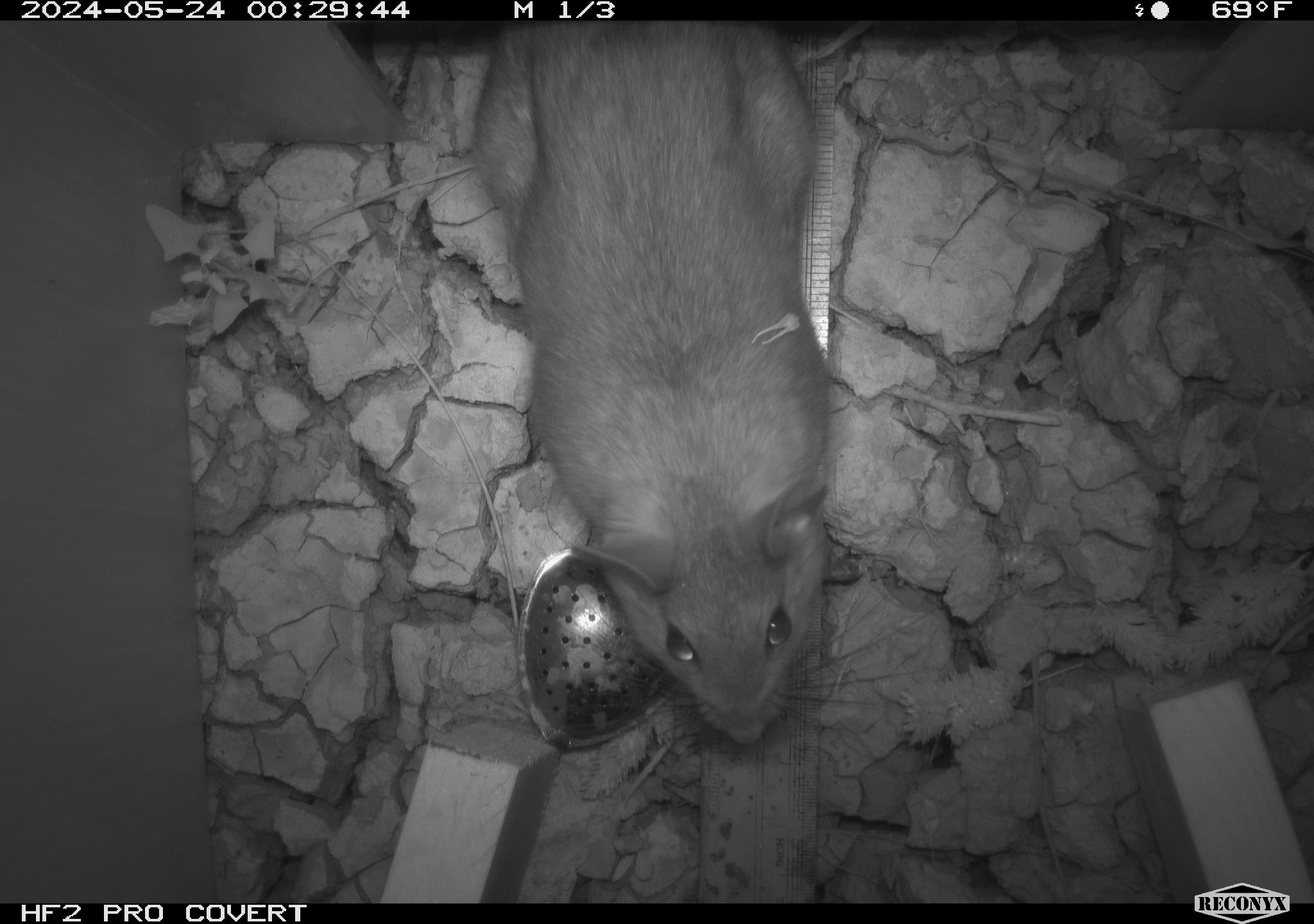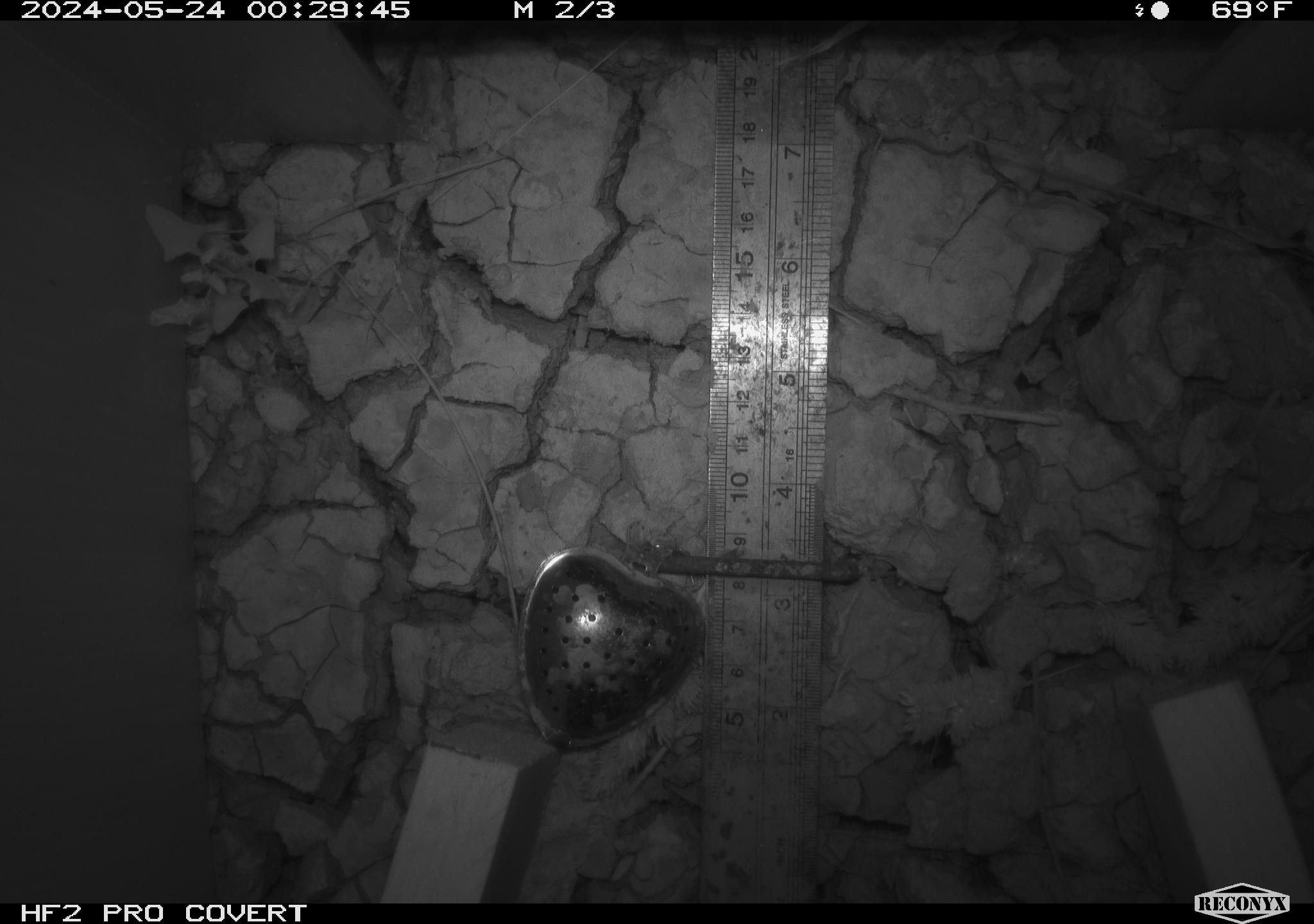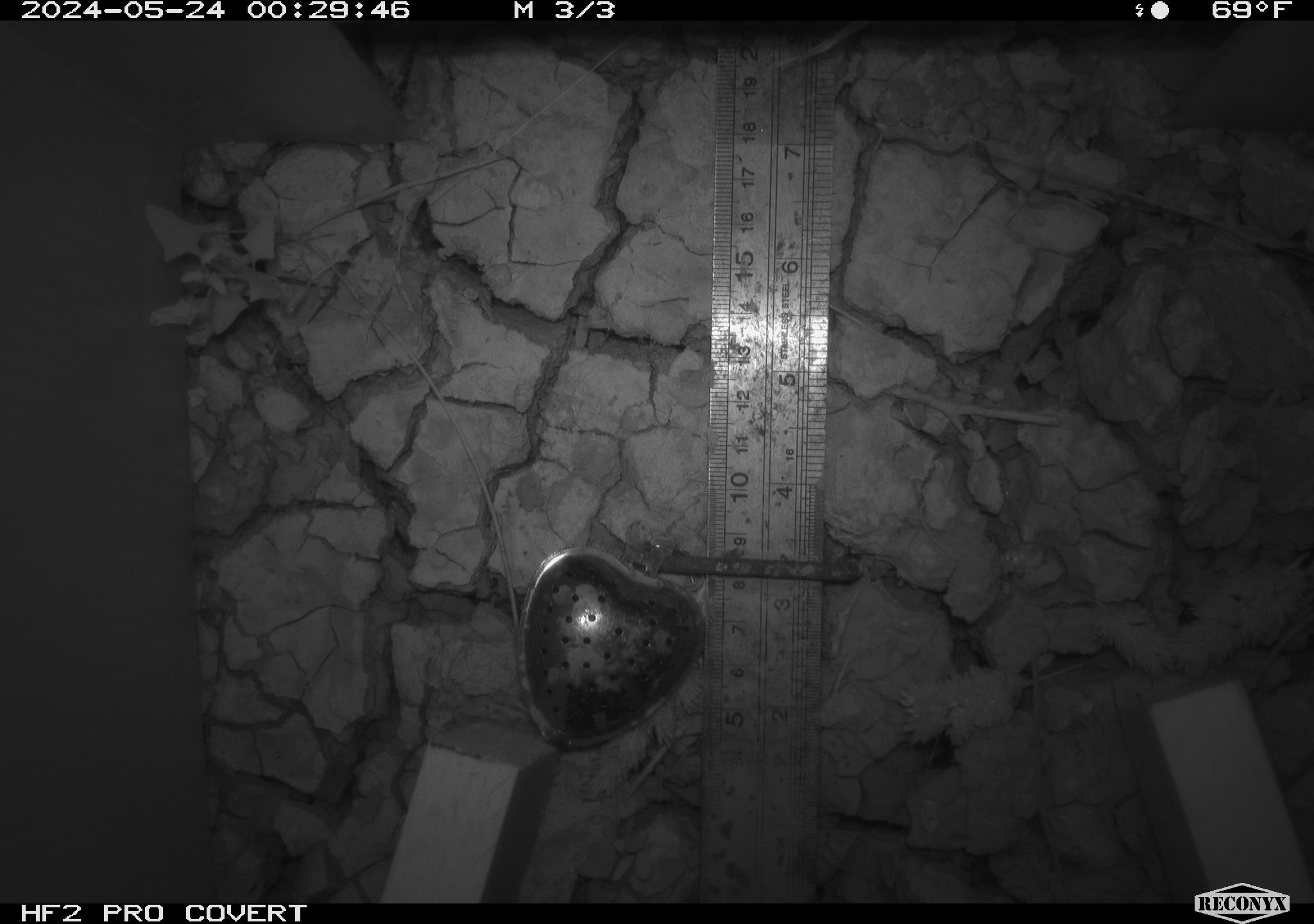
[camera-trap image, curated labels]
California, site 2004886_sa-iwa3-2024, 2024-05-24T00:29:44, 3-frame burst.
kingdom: Animalia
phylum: Chordata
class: Mammalia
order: Rodentia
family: Cricetidae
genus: Neotoma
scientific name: Neotoma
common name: pack rat or woodrat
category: neotoma species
Neotoma species (pack rat or woodrat) (Neotoma).